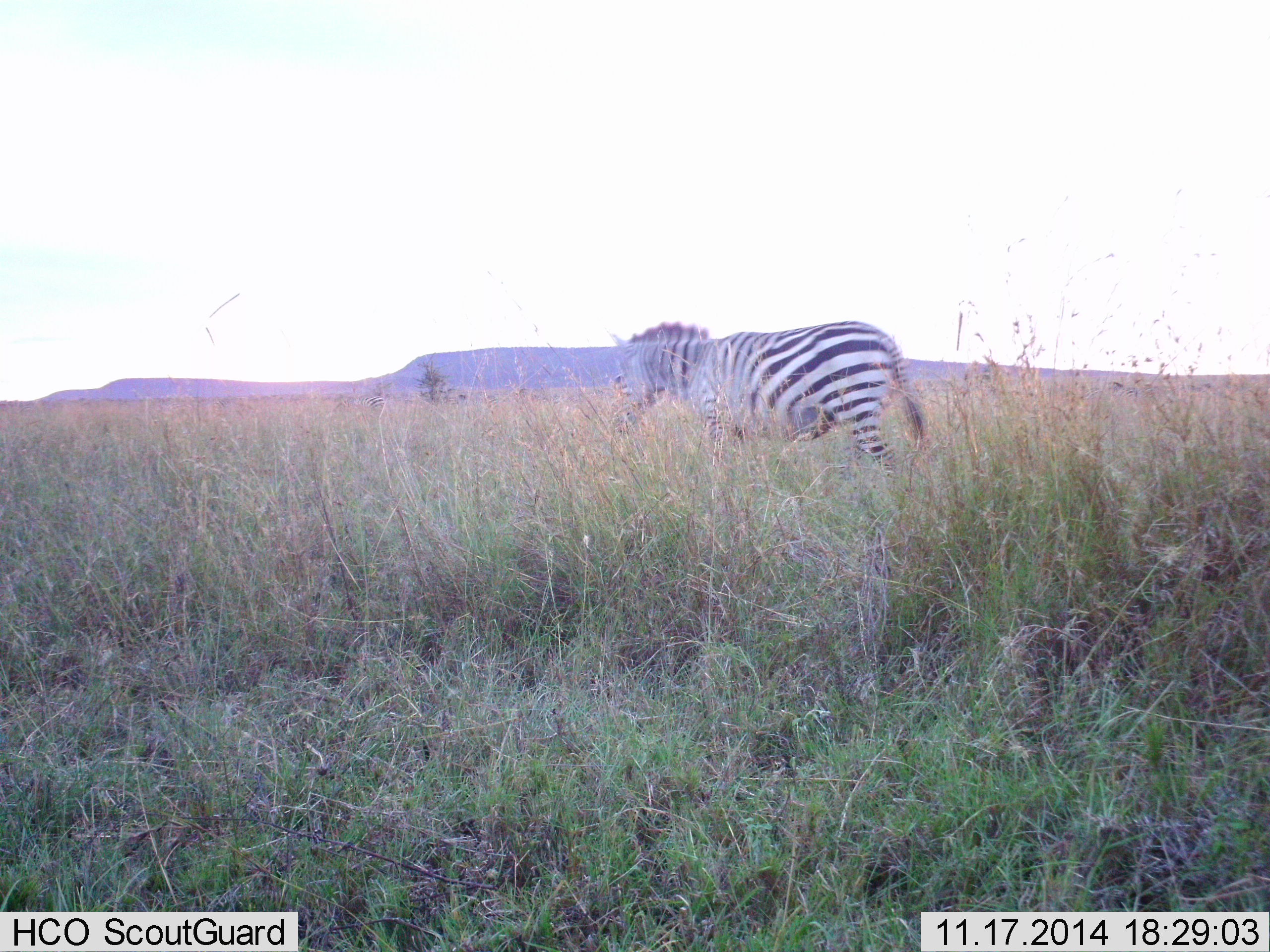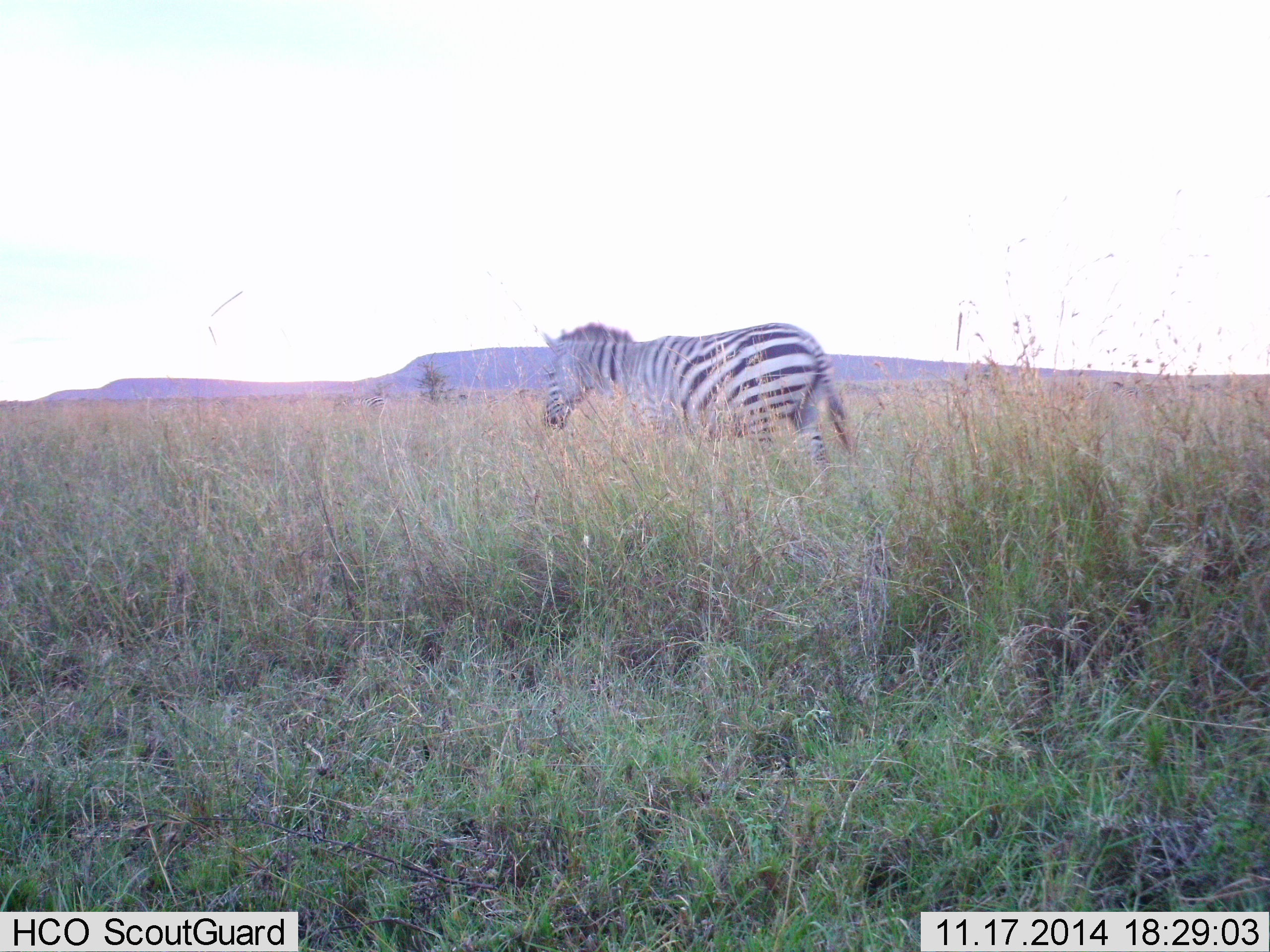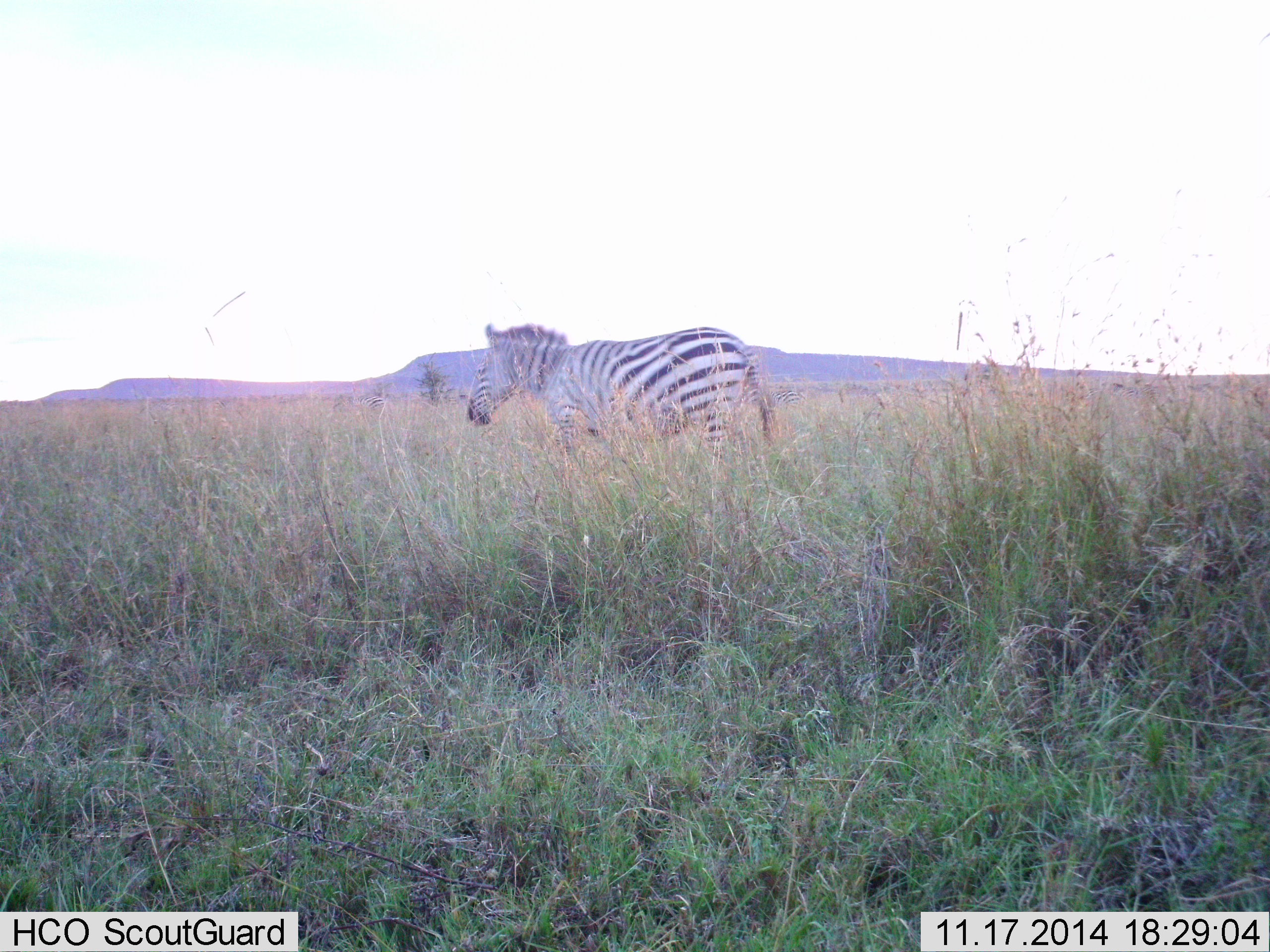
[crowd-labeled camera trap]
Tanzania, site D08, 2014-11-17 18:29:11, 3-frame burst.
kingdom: Animalia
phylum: Chordata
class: Mammalia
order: Perissodactyla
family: Equidae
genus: Equus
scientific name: Equus quagga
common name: plains zebra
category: zebra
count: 1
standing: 10%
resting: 0%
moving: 90%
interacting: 0%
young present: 0%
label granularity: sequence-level